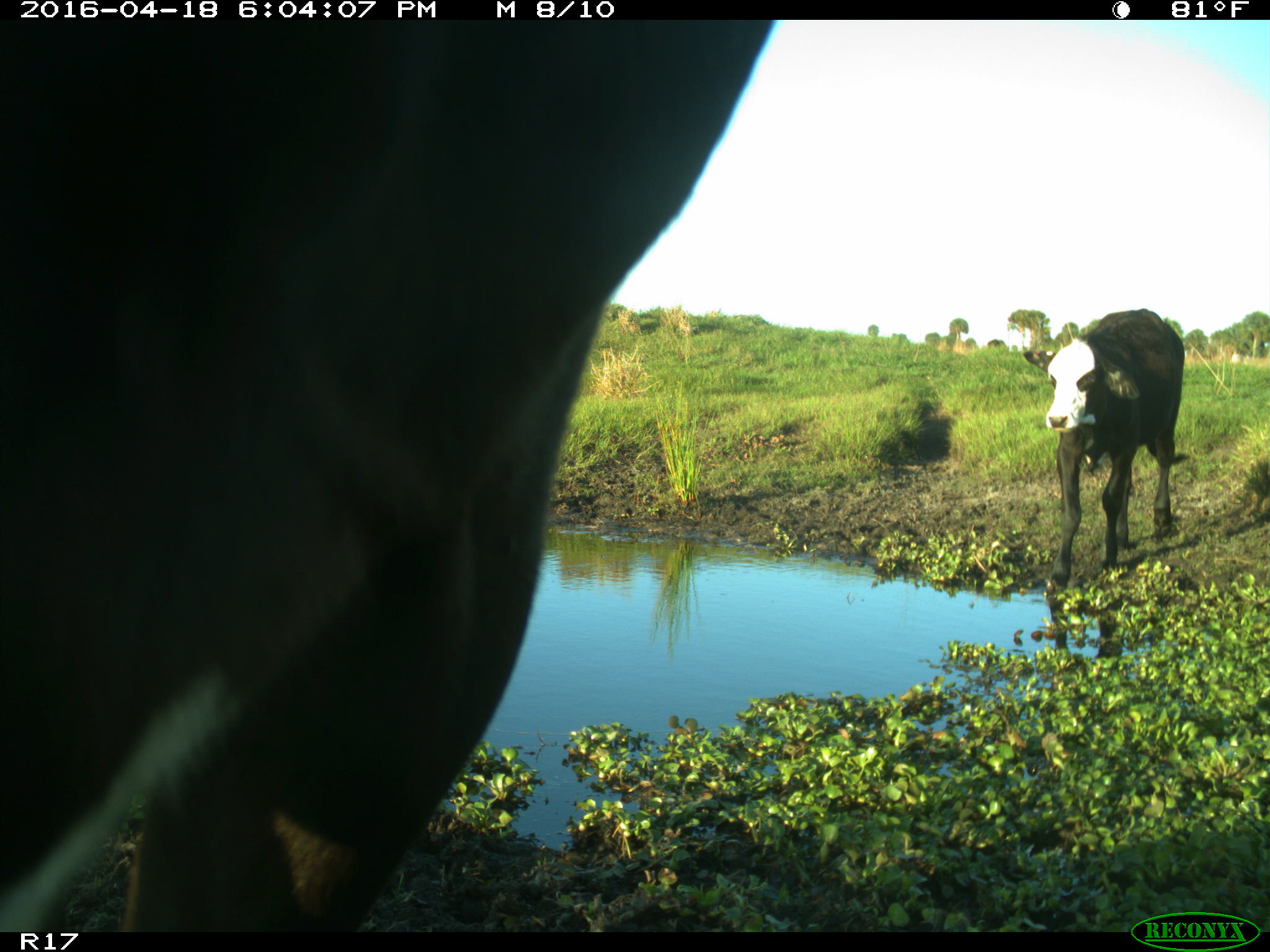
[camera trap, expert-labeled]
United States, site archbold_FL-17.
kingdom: Animalia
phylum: Chordata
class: Mammalia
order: Artiodactyla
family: Bovidae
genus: Bos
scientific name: Bos taurus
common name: domestic cow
Bos taurus (domestic cow).